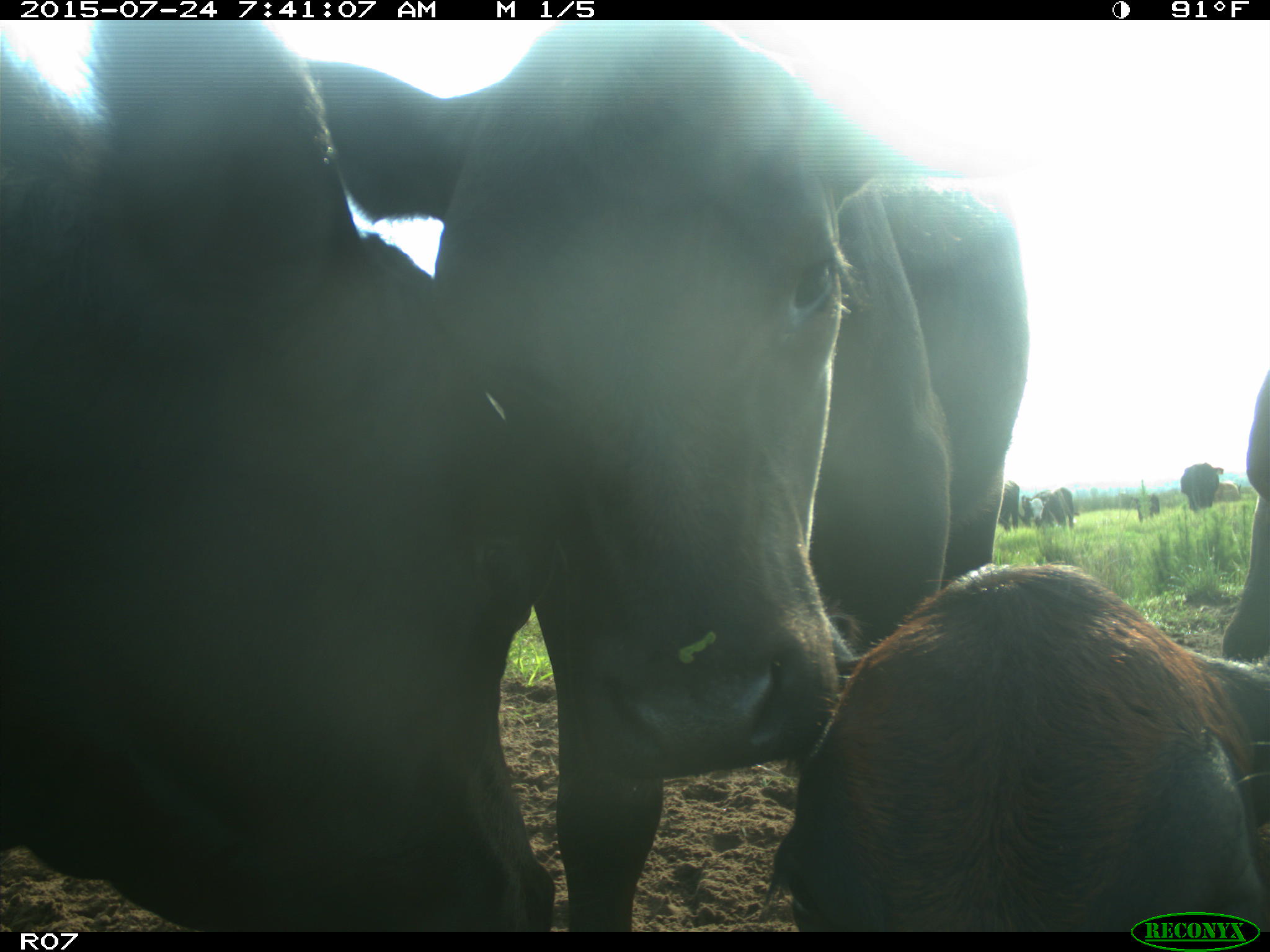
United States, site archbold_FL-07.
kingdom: Animalia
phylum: Chordata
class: Mammalia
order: Artiodactyla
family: Bovidae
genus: Bos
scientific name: Bos taurus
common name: domestic cow